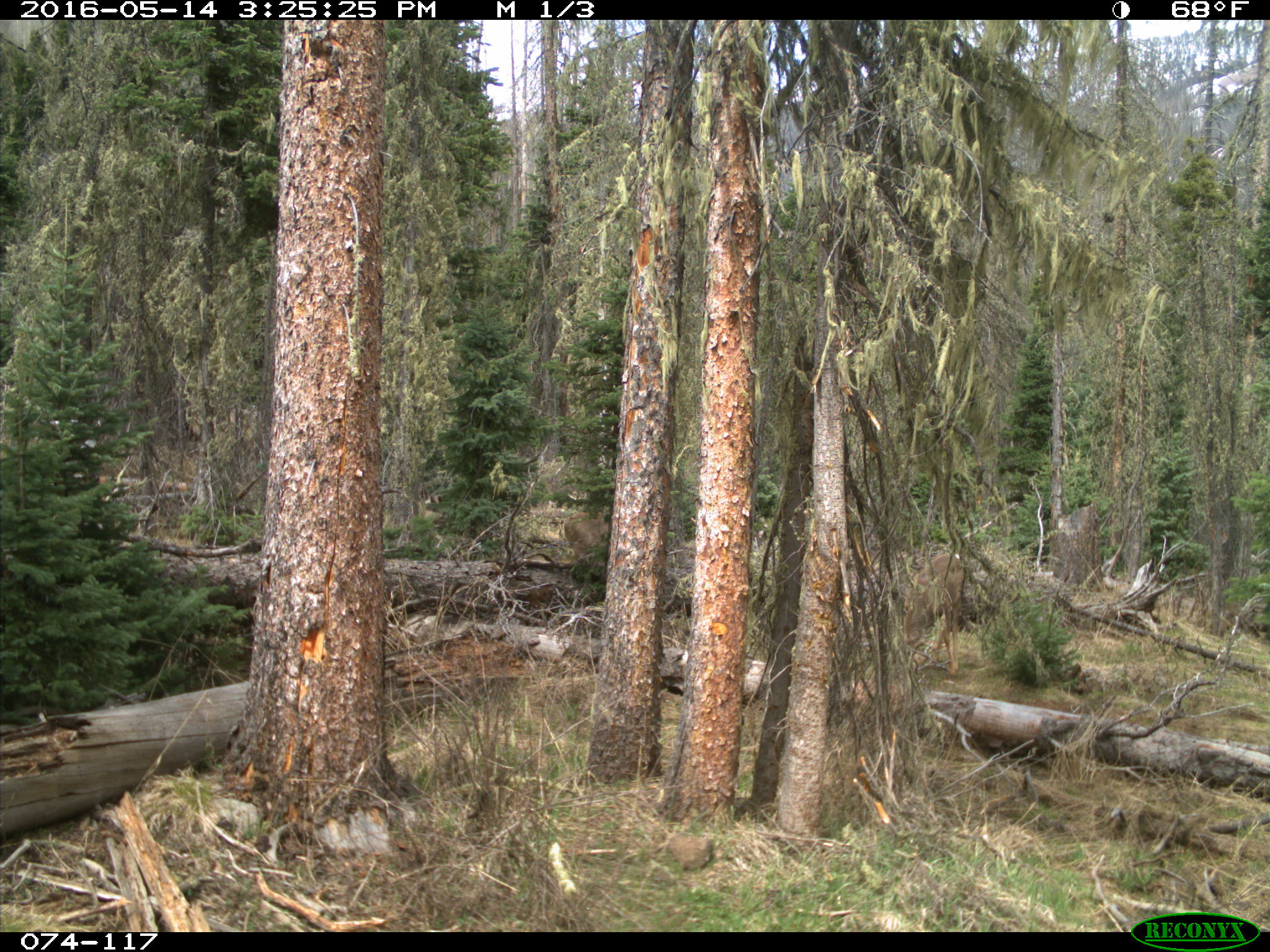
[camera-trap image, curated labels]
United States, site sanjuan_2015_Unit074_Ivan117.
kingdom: Animalia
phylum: Chordata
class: Mammalia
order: Artiodactyla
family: Cervidae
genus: Odocoileus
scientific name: Odocoileus hemionus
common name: mule deer